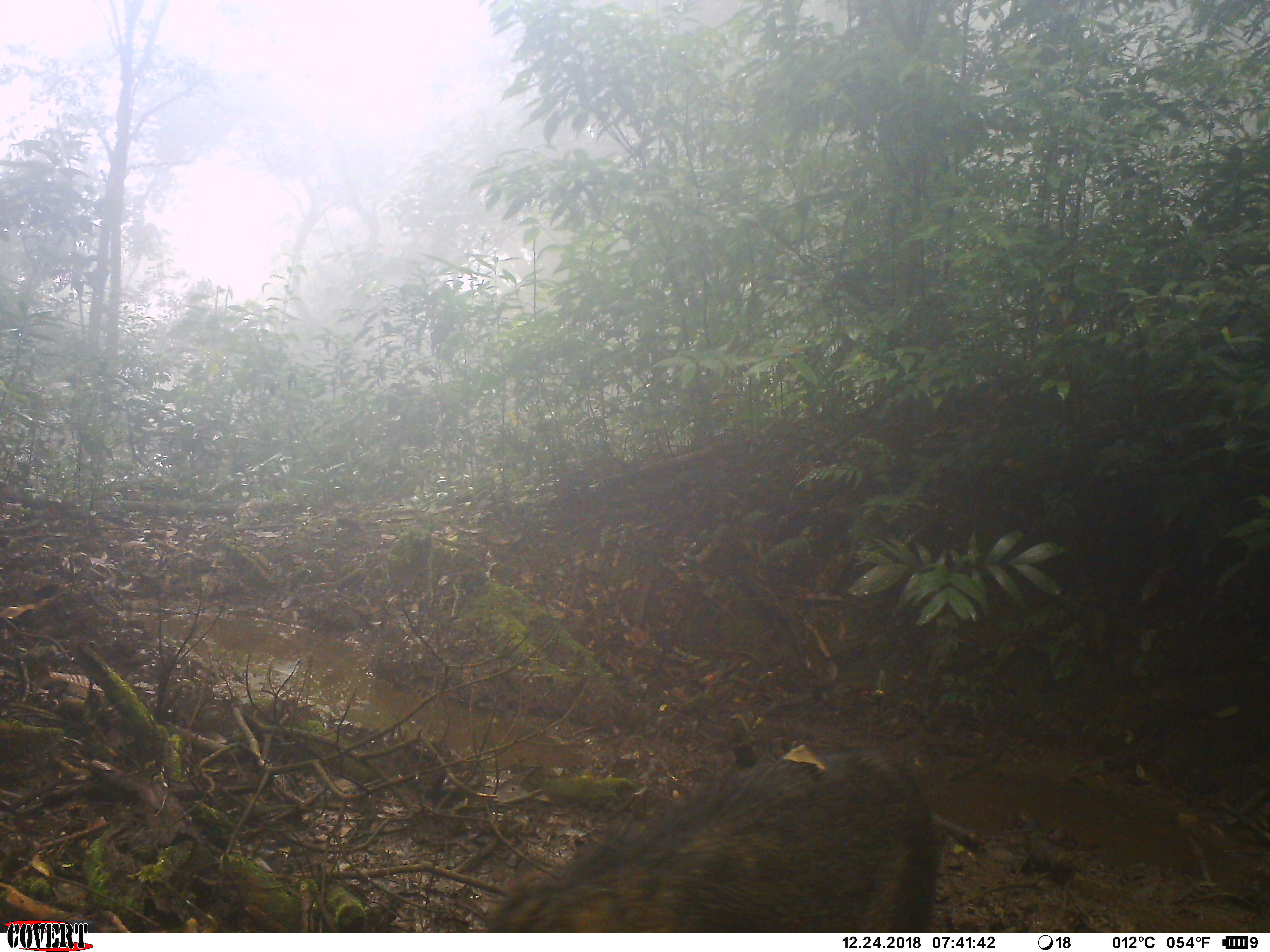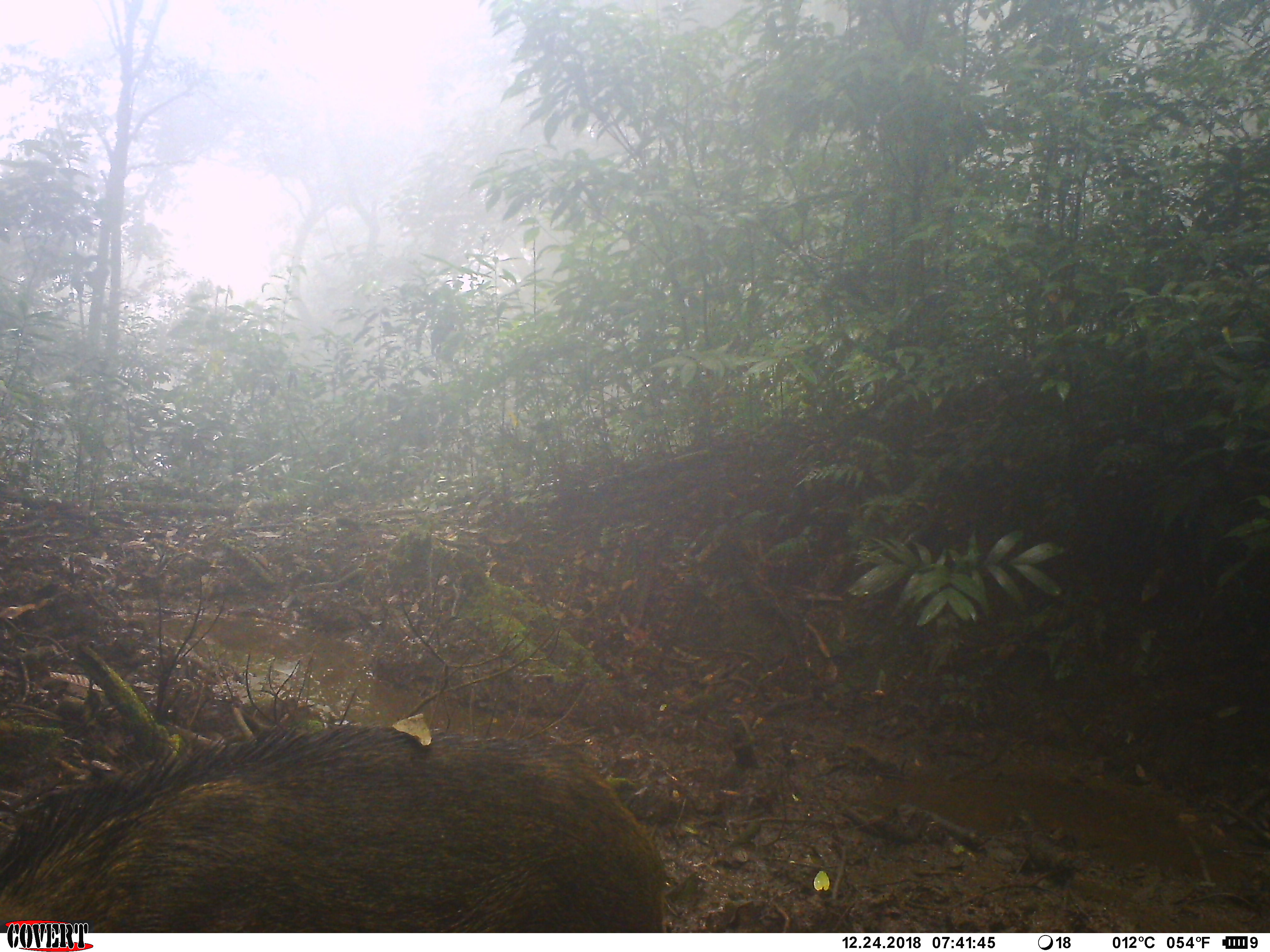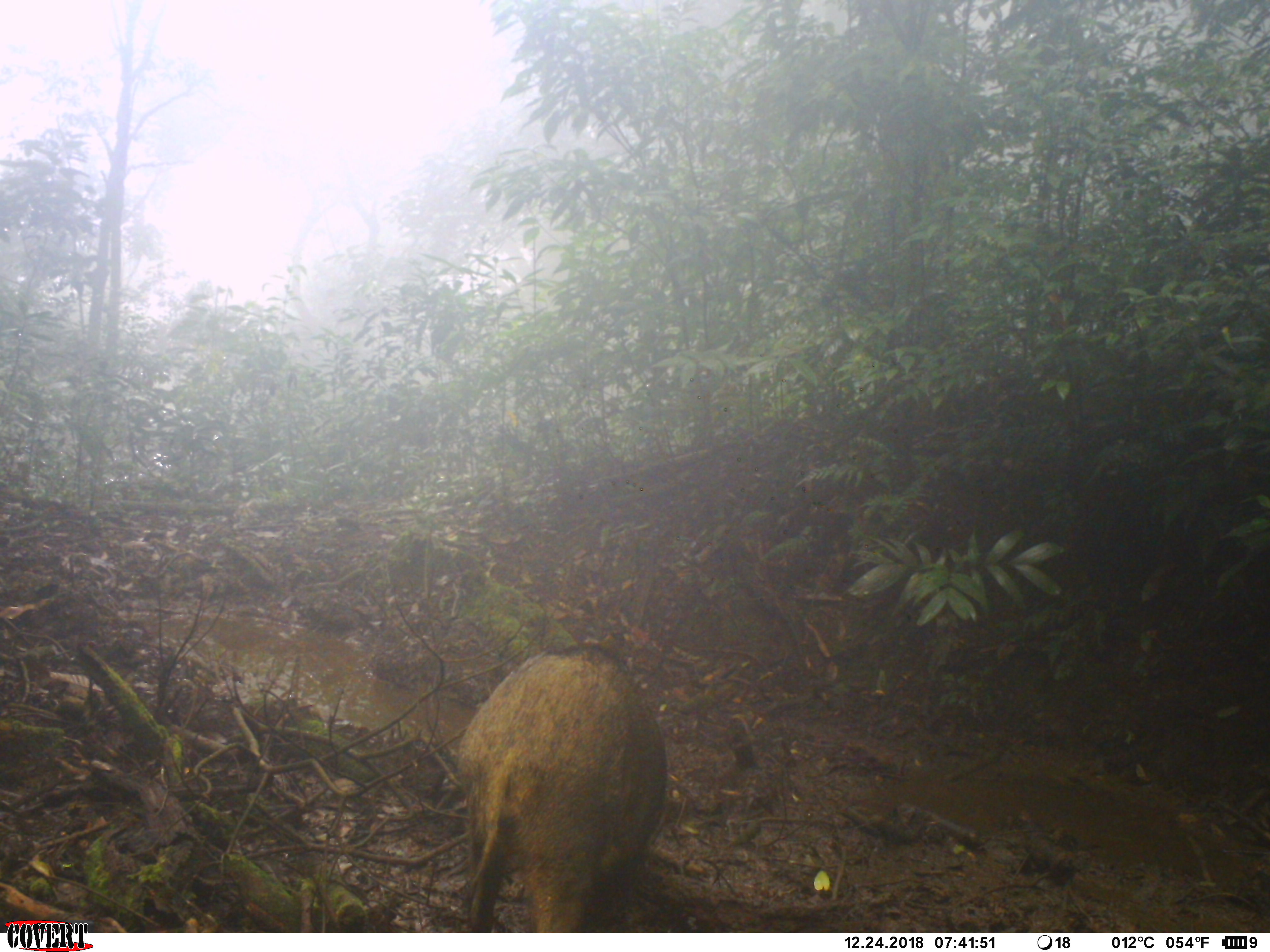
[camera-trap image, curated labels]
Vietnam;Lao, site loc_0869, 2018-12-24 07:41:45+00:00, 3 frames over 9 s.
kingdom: Animalia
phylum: Chordata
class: Mammalia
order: Artiodactyla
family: Suidae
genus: Sus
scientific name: Sus scrofa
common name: eurasian wild pig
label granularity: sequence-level